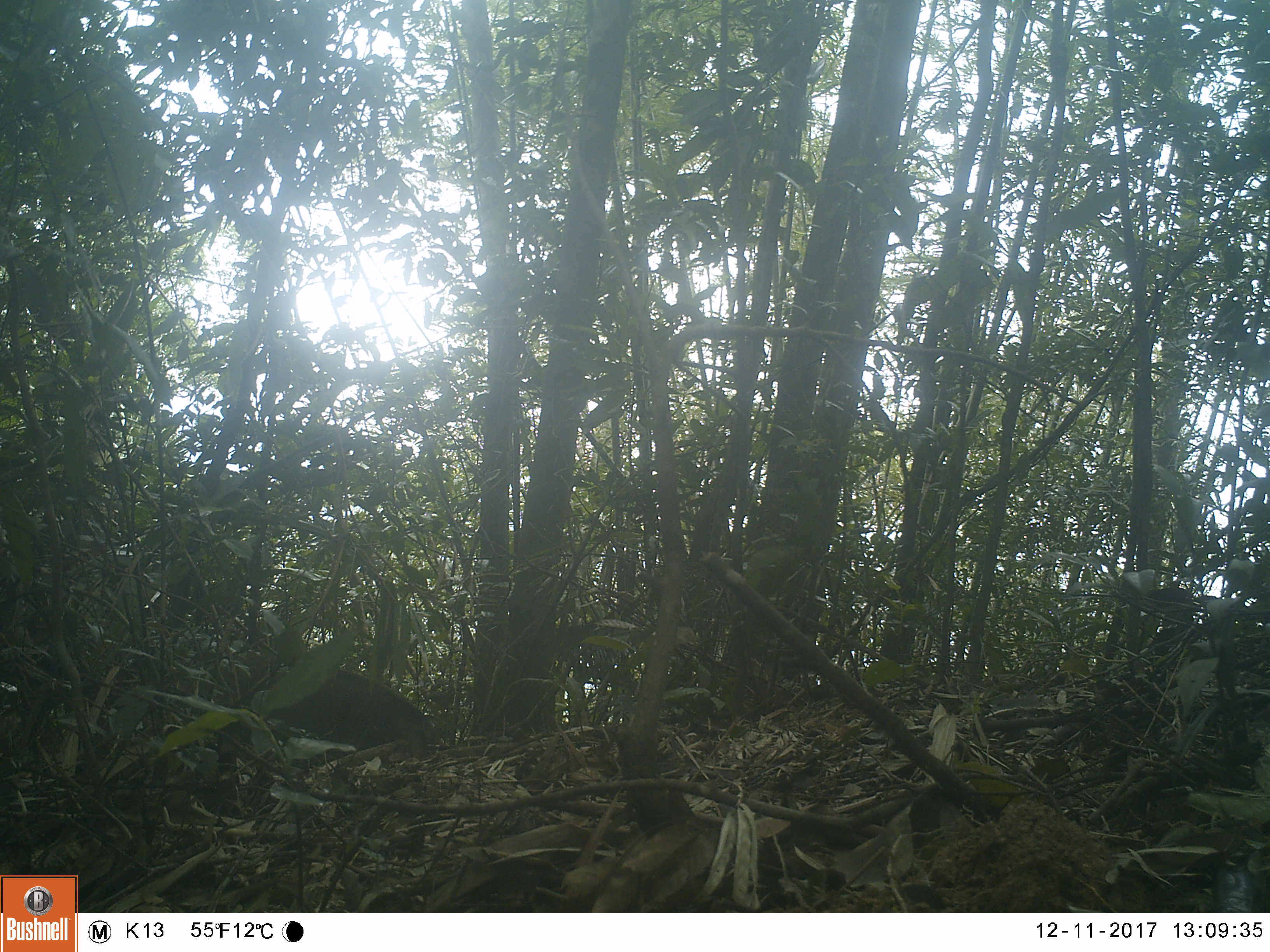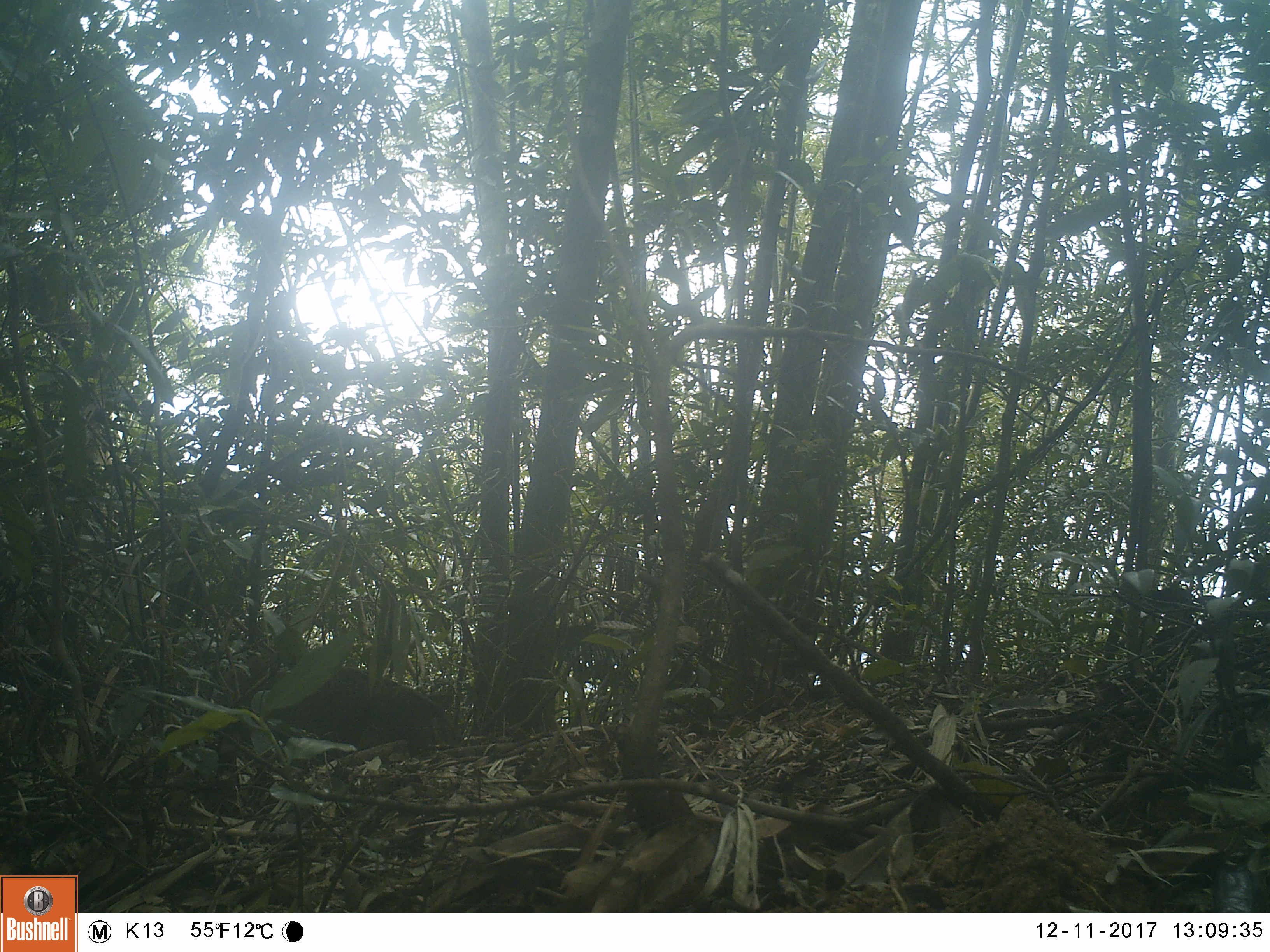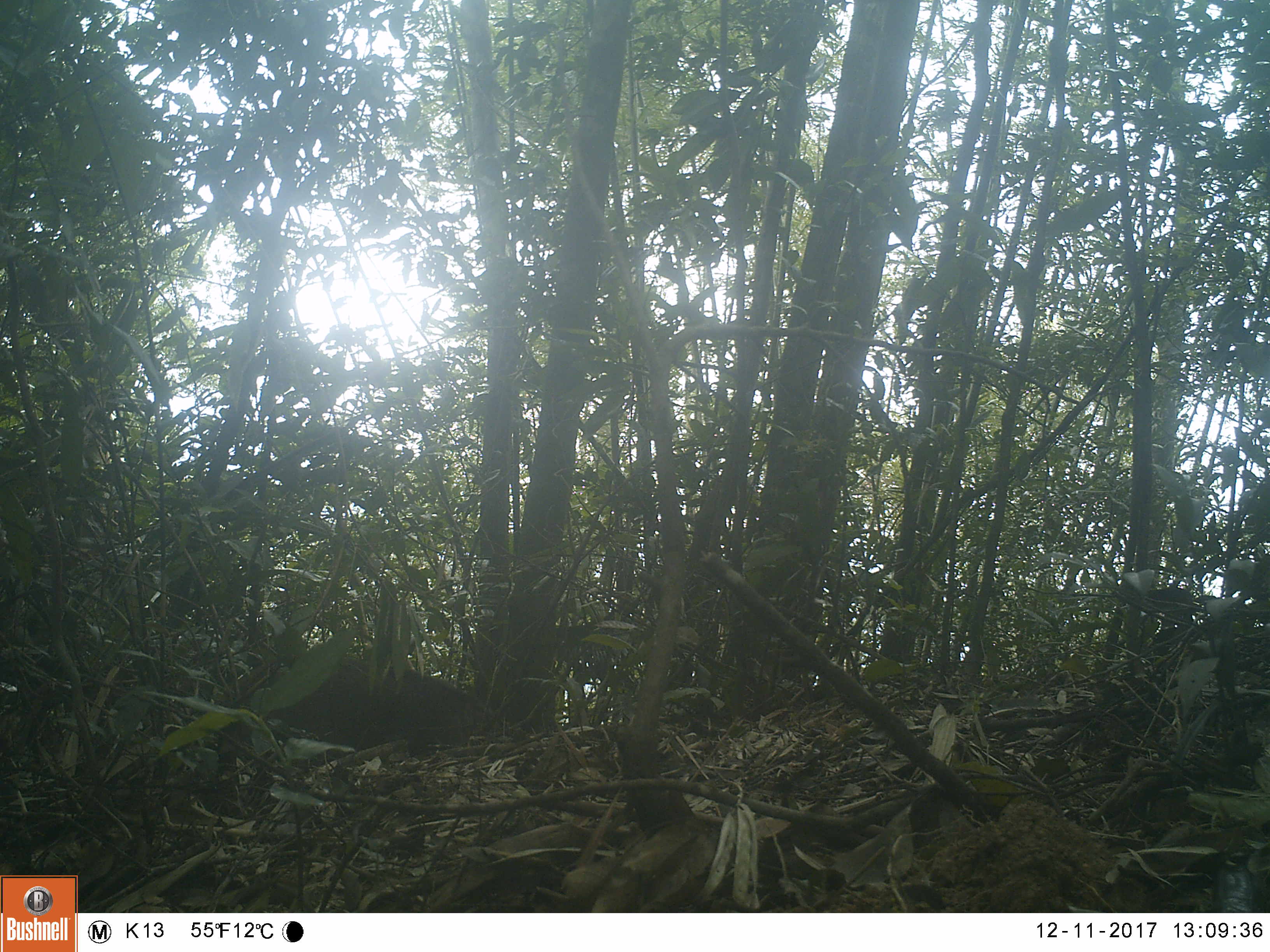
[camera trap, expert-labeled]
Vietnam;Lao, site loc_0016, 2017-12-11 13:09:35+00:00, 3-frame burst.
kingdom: Animalia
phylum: Chordata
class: Mammalia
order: Artiodactyla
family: Suidae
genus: Sus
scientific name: Sus scrofa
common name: eurasian wild pig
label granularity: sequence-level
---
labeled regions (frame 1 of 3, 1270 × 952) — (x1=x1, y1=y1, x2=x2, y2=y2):
eurasian wild pig: (x1=263, y1=669, x2=443, y2=760)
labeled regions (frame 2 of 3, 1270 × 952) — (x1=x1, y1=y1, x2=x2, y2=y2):
eurasian wild pig: (x1=263, y1=668, x2=457, y2=756)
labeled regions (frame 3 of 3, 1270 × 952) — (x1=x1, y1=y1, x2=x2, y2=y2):
eurasian wild pig: (x1=266, y1=658, x2=482, y2=756)